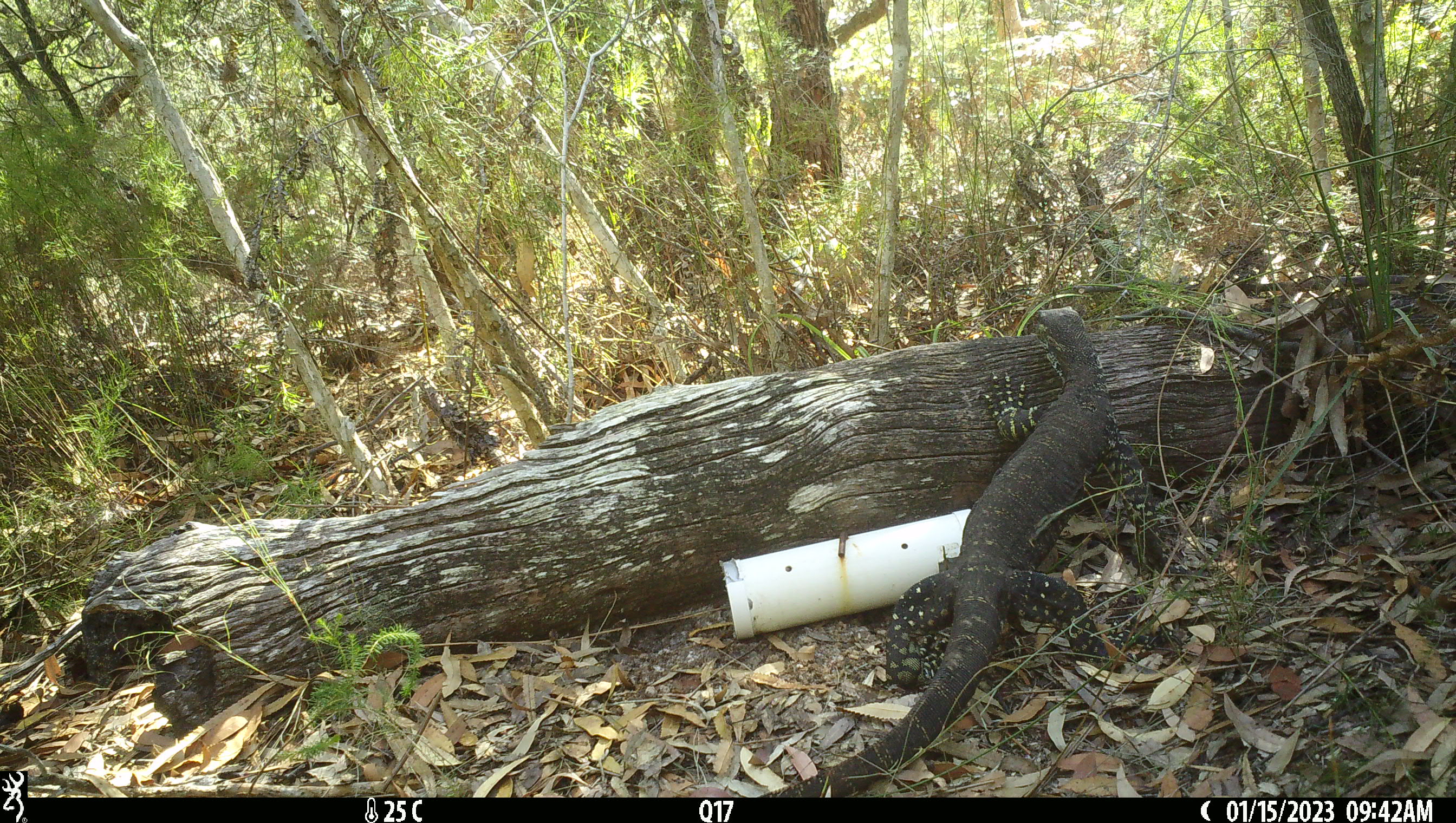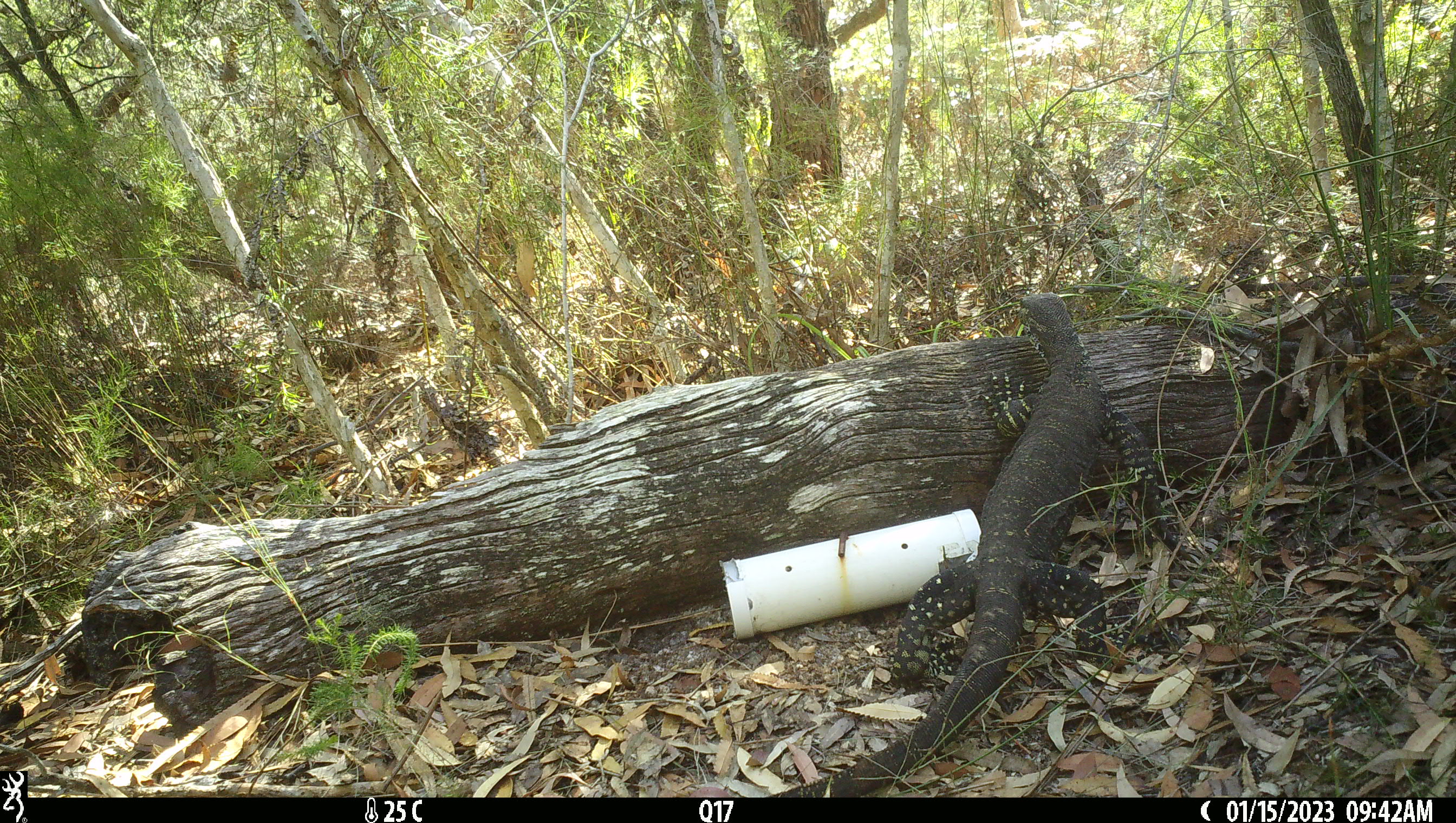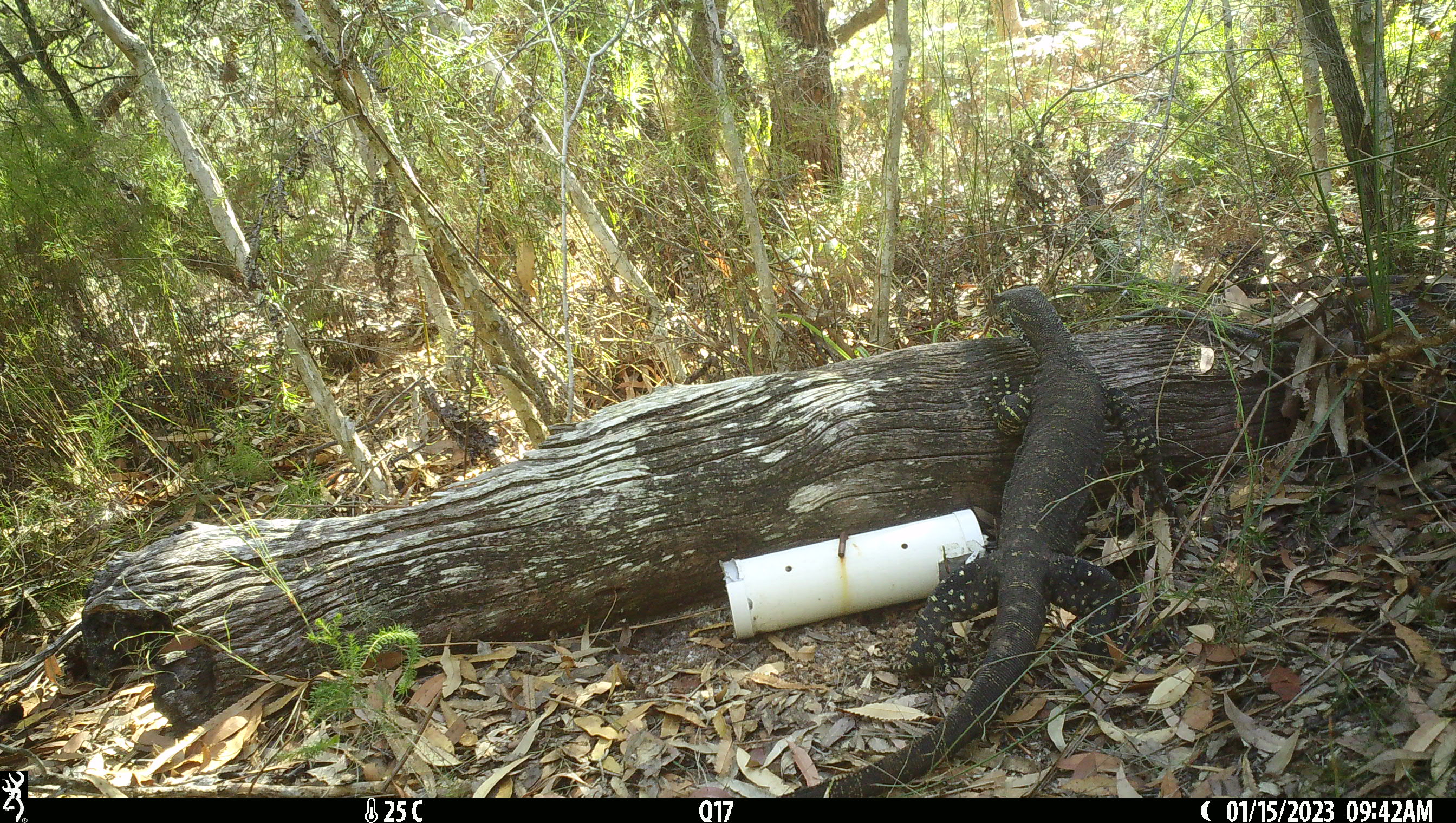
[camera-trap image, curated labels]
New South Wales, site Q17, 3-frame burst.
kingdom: Animalia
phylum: Chordata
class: Reptilia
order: Squamata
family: Varanidae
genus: Varanus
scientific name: Varanus varius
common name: lace monitor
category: goanna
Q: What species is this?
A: Goanna (lace monitor) (Varanus varius).